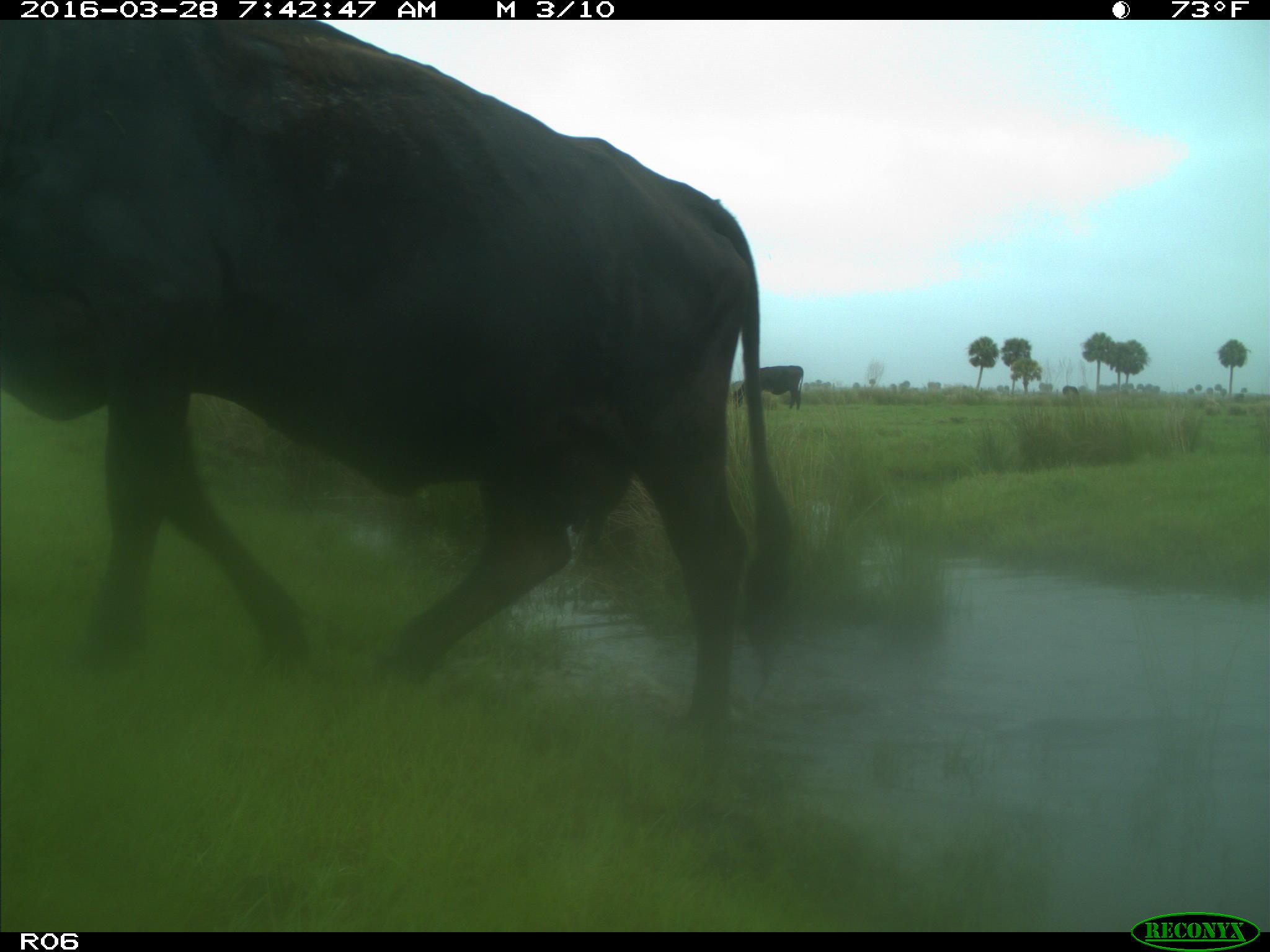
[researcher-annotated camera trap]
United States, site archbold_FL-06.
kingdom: Animalia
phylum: Chordata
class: Mammalia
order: Artiodactyla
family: Bovidae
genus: Bos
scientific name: Bos taurus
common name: domestic cow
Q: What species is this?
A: Bos taurus (domestic cow).